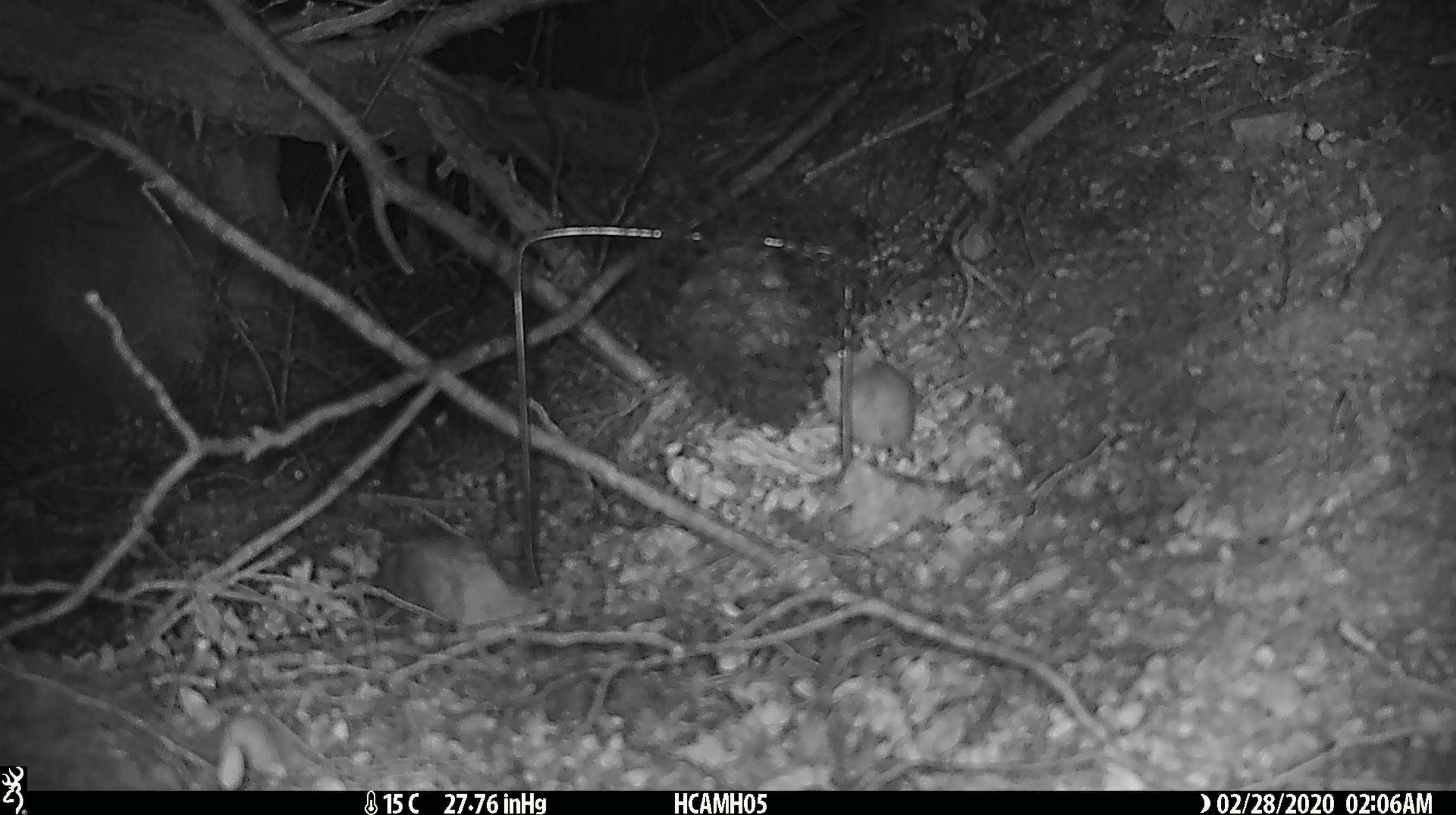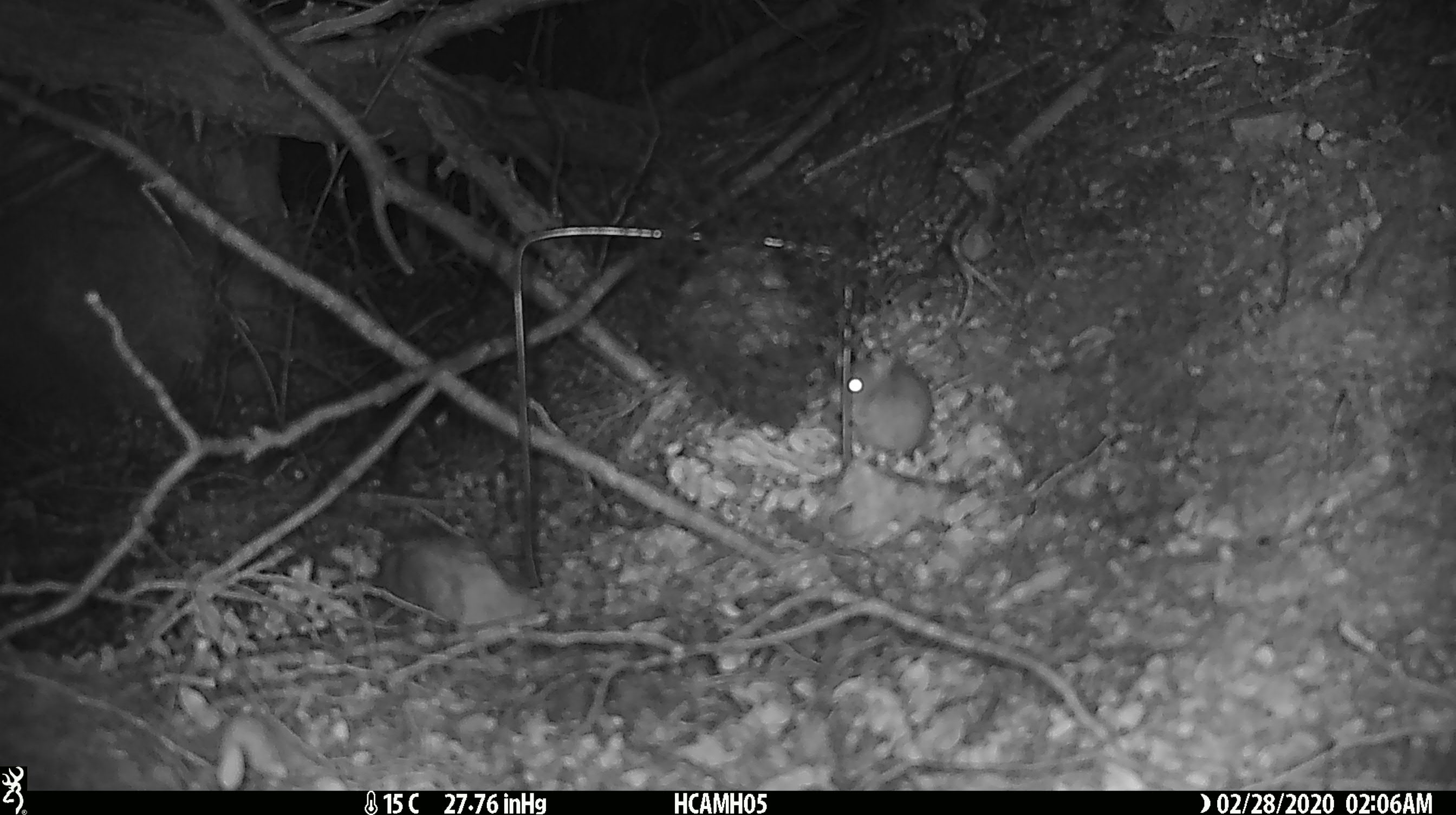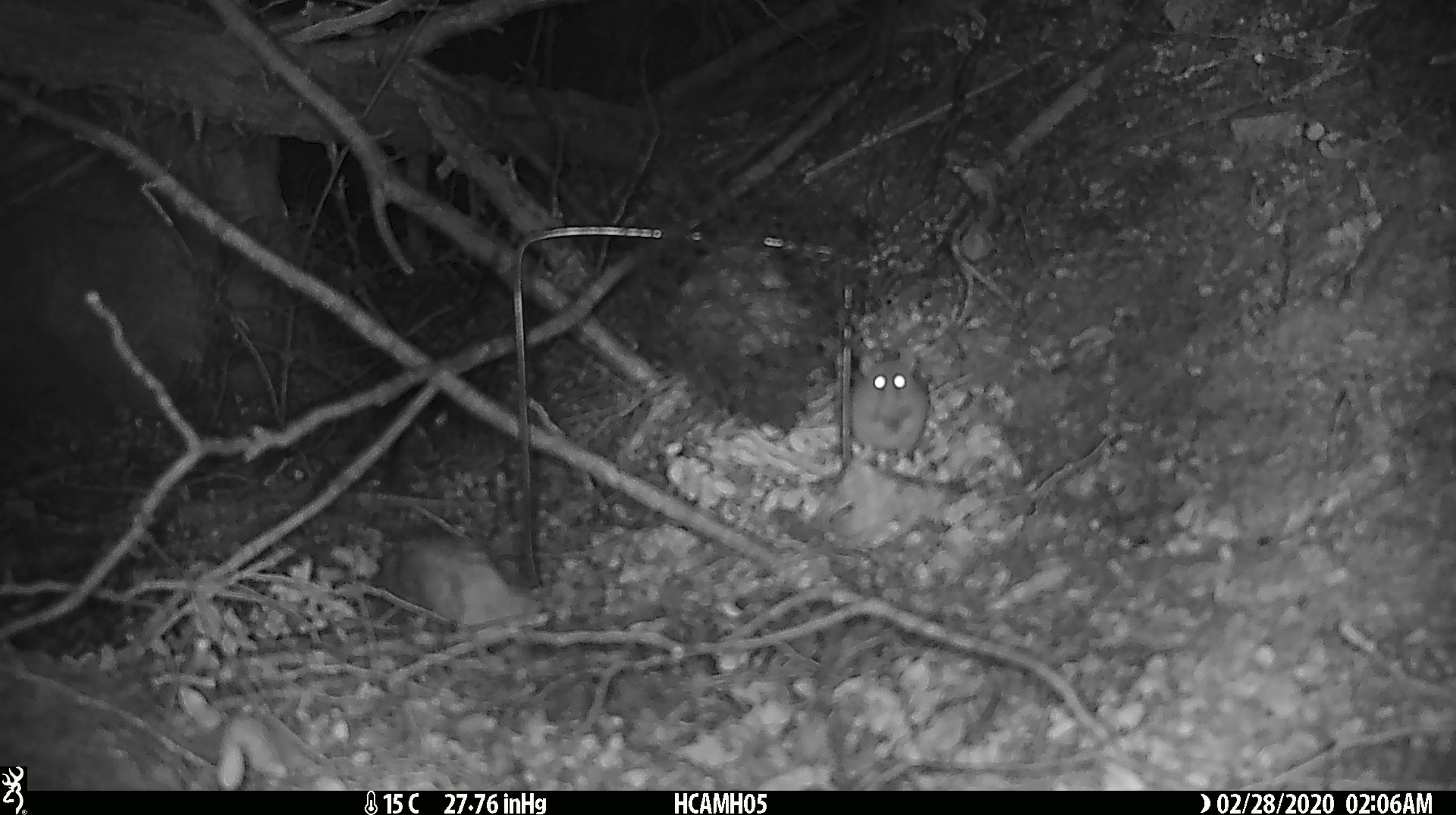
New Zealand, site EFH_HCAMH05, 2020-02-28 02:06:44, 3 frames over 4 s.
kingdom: Animalia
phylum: Chordata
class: Mammalia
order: Rodentia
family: Muridae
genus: Mus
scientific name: Mus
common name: mouse